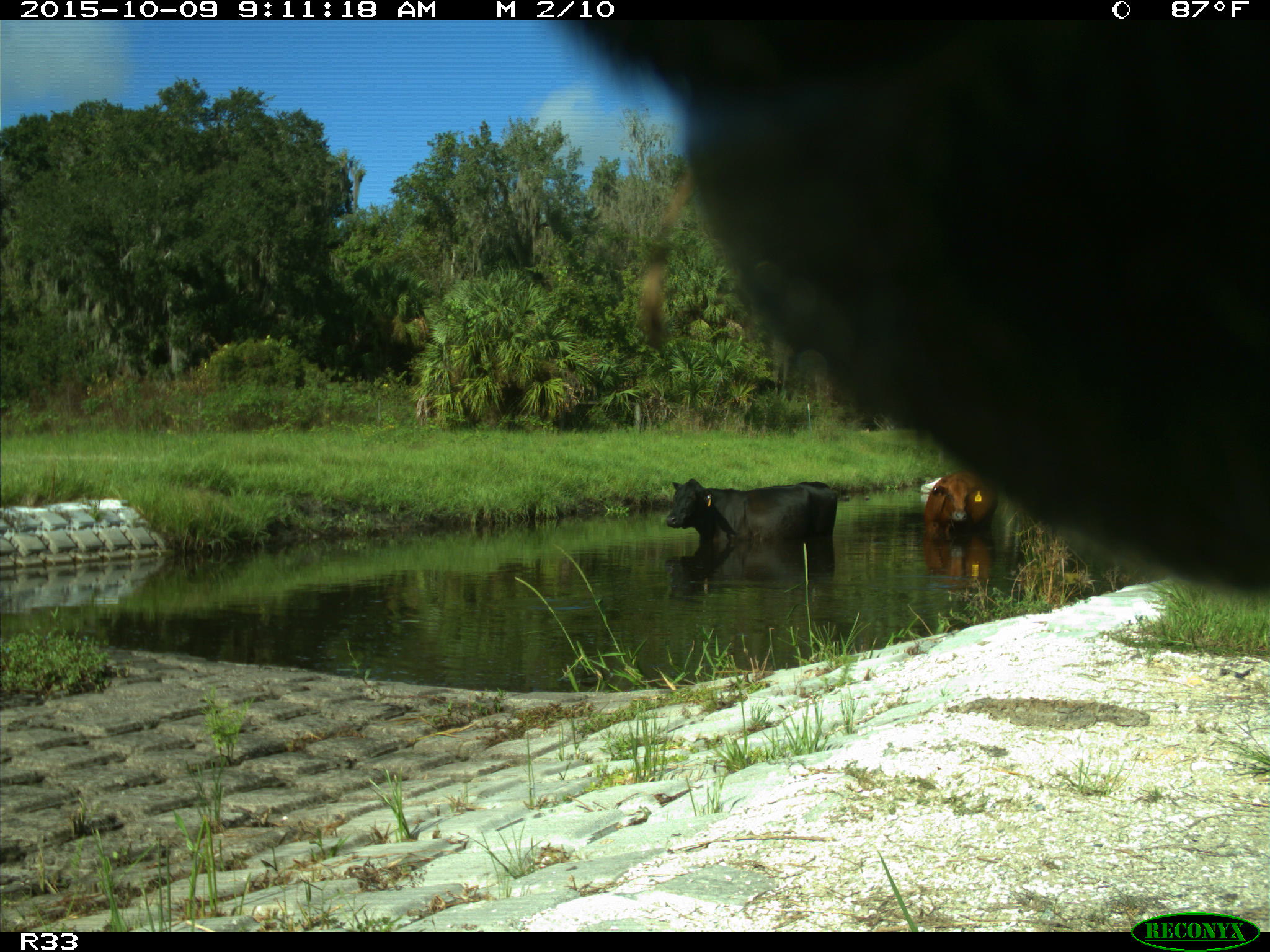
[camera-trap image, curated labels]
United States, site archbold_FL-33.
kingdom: Animalia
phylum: Chordata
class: Mammalia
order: Artiodactyla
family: Bovidae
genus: Bos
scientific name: Bos taurus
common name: domestic cow